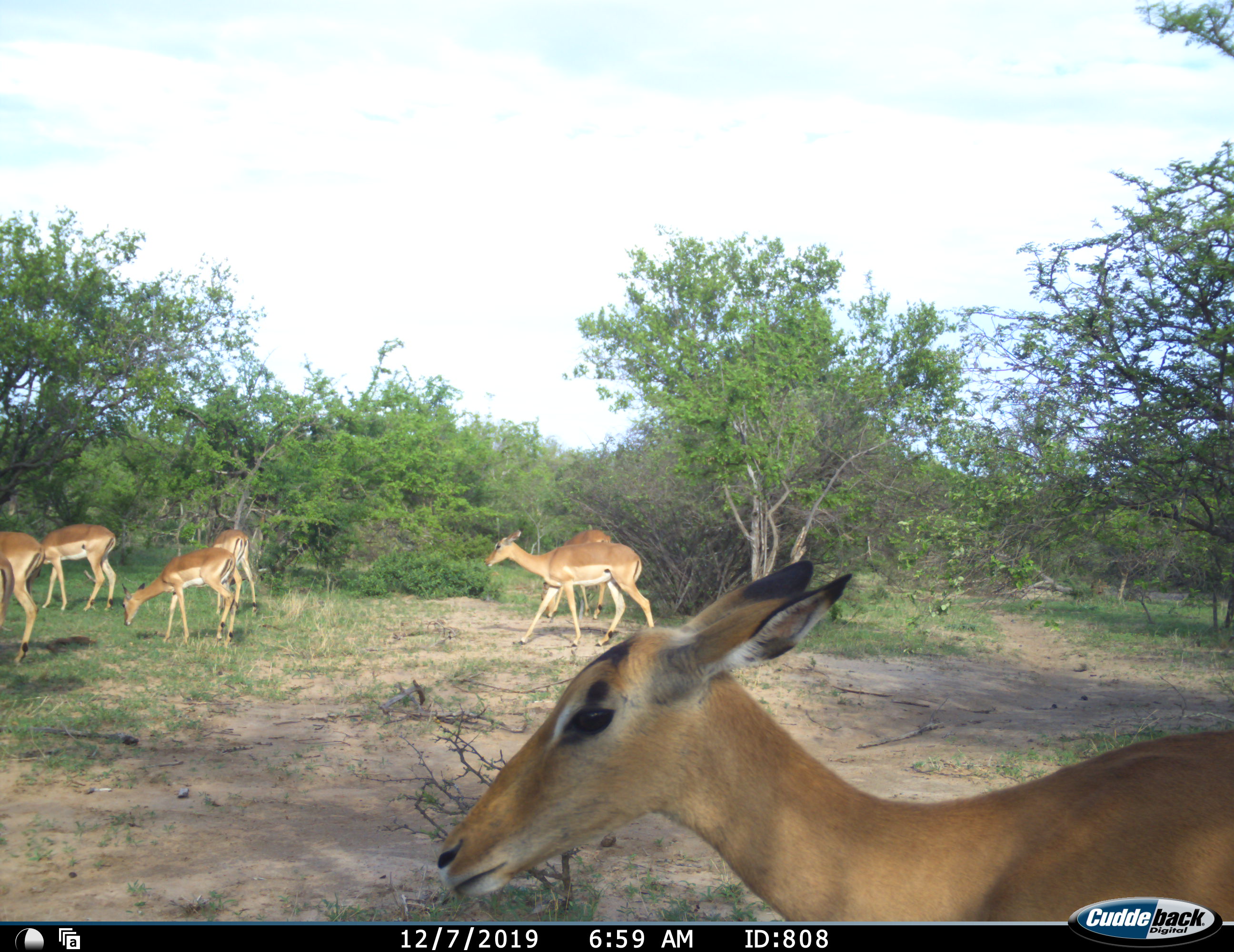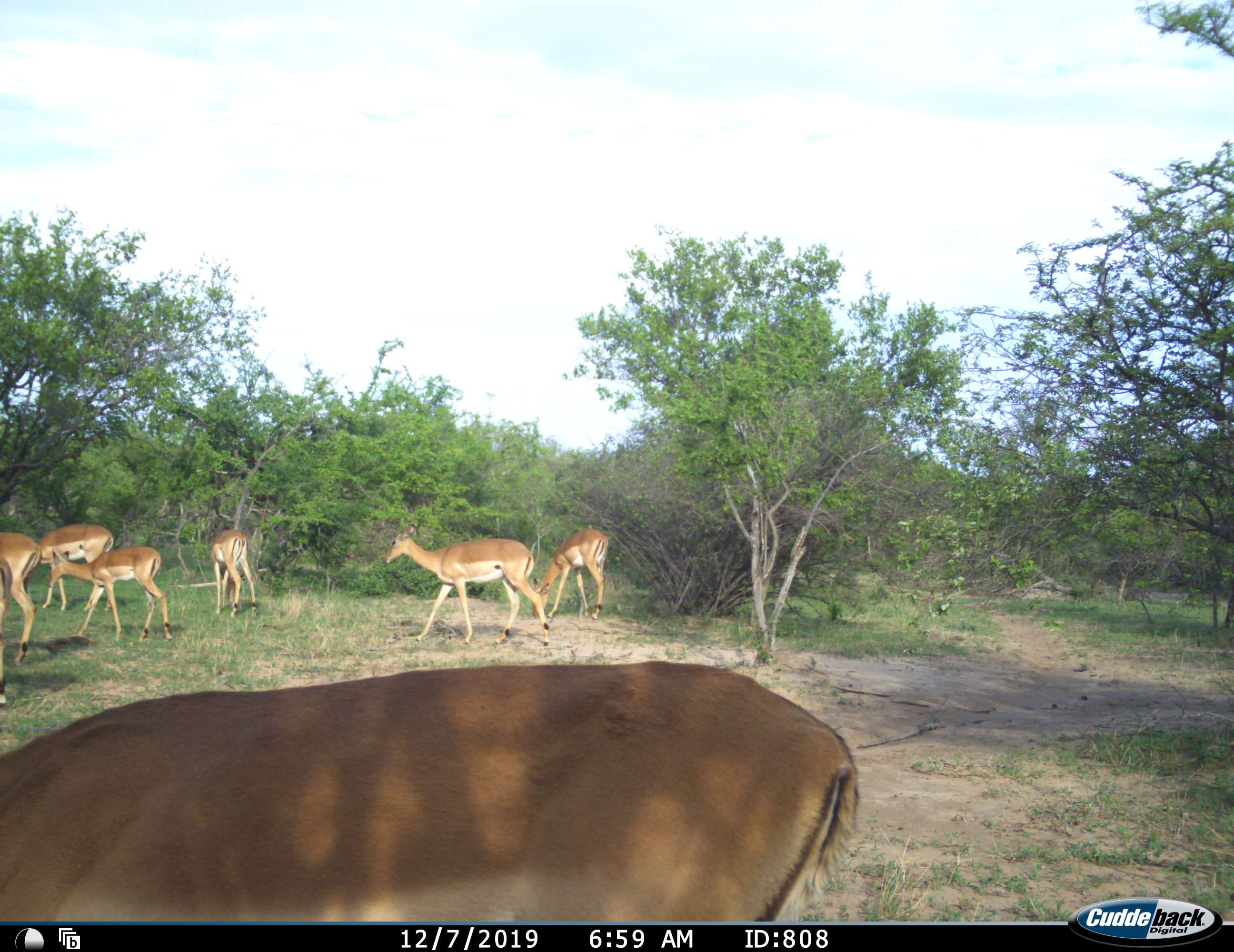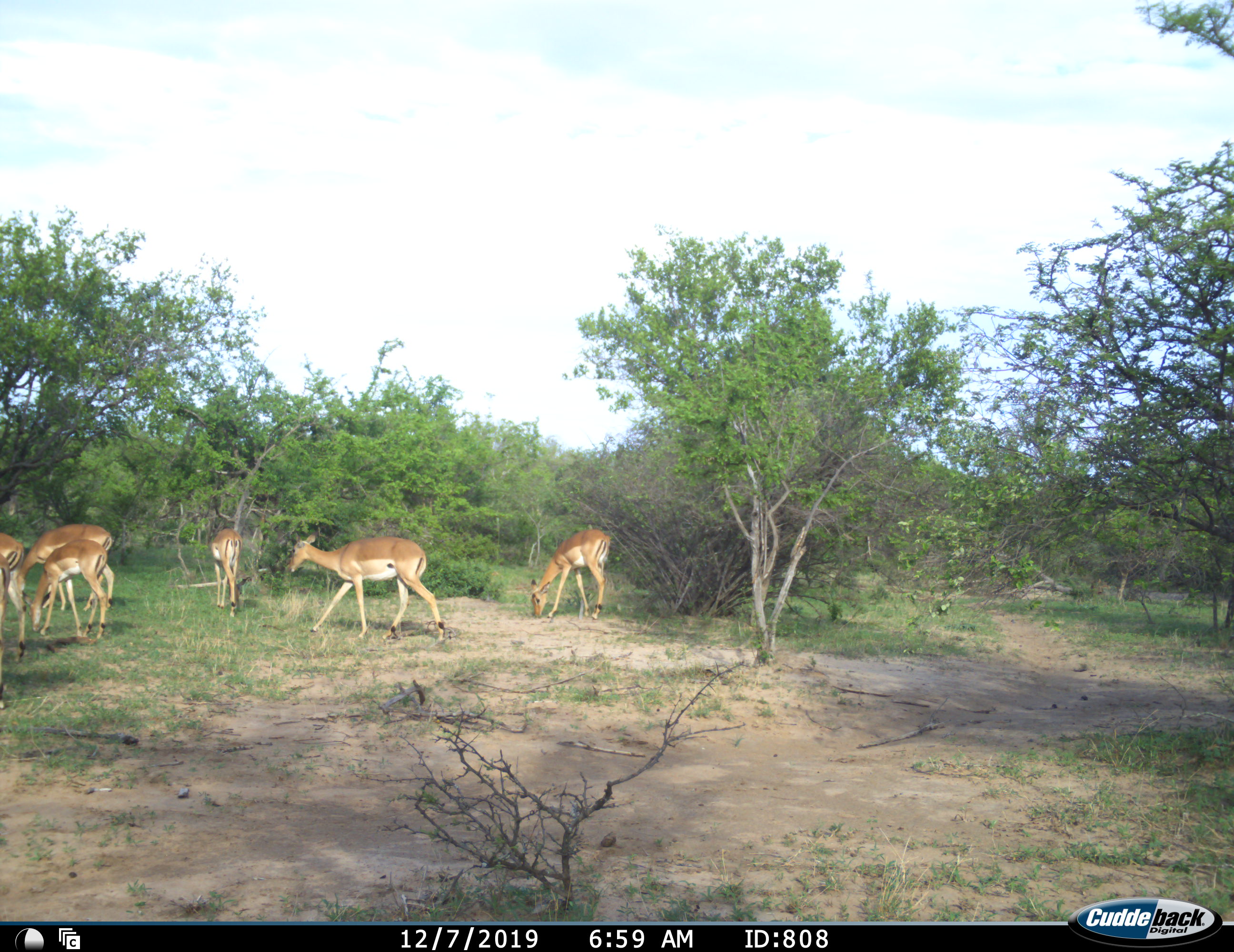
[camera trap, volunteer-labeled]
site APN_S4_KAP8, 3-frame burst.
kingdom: Animalia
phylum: Chordata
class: Mammalia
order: Artiodactyla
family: Bovidae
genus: Aepyceros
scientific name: Aepyceros melampus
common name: impala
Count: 7.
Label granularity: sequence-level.